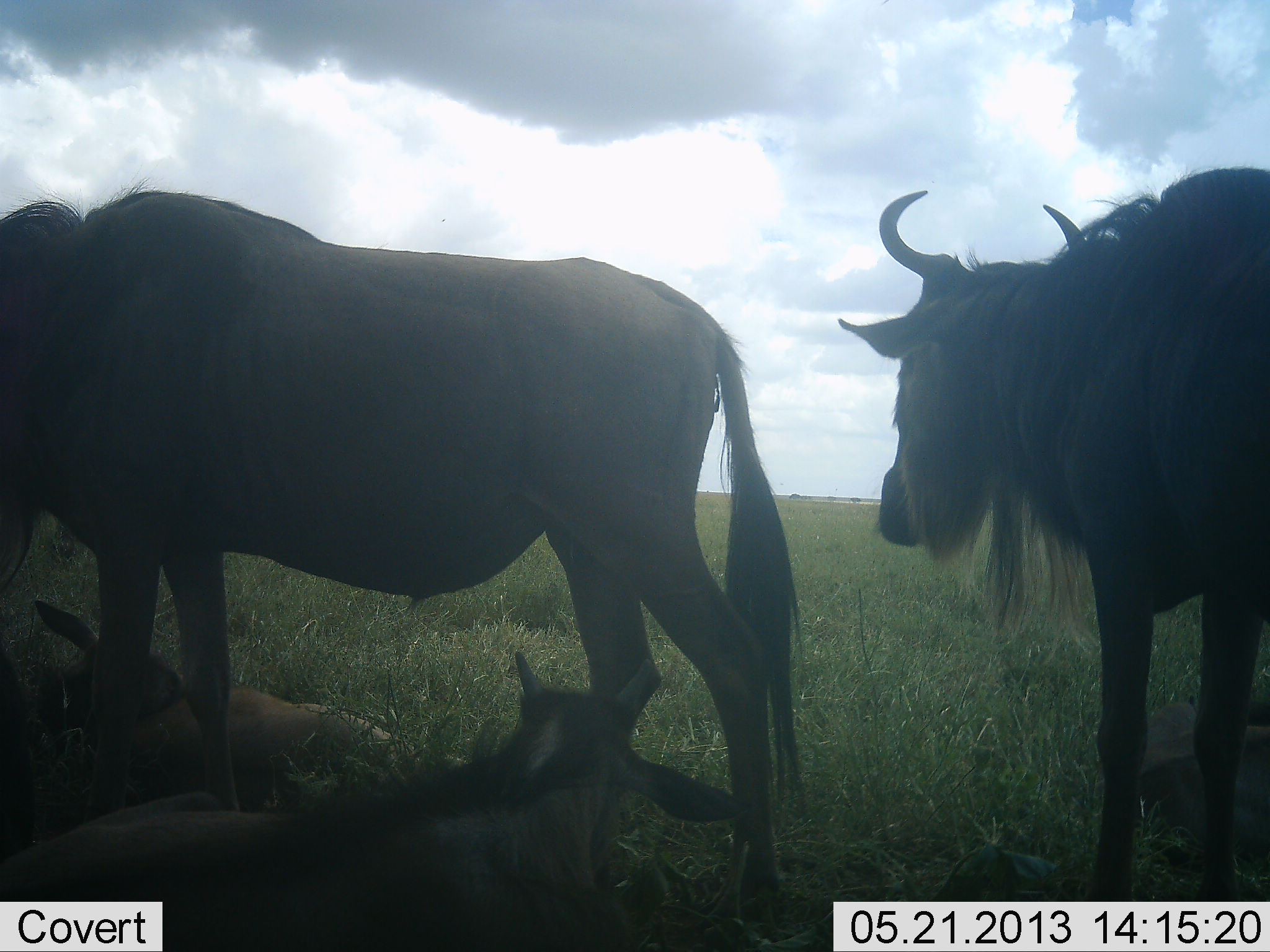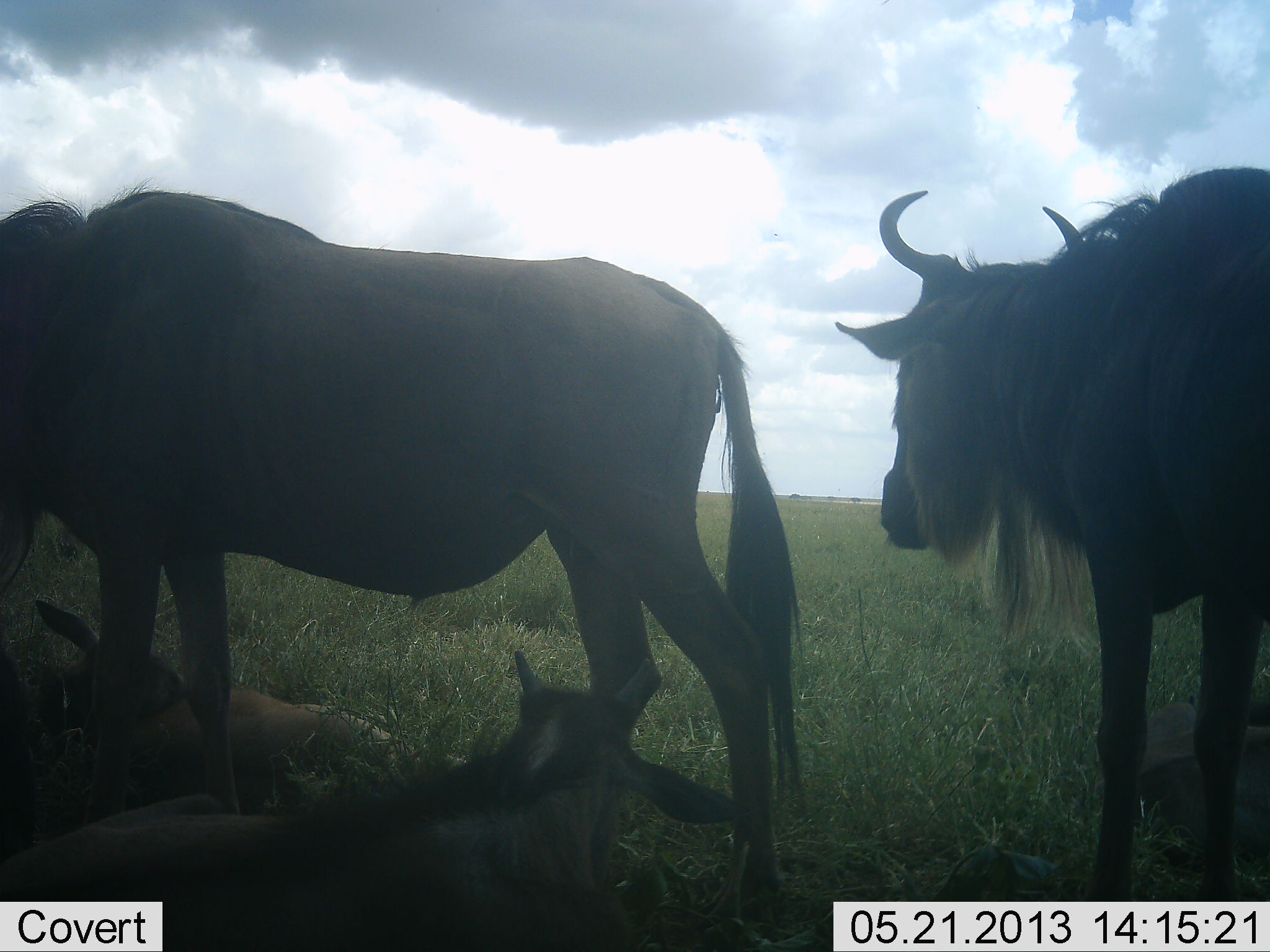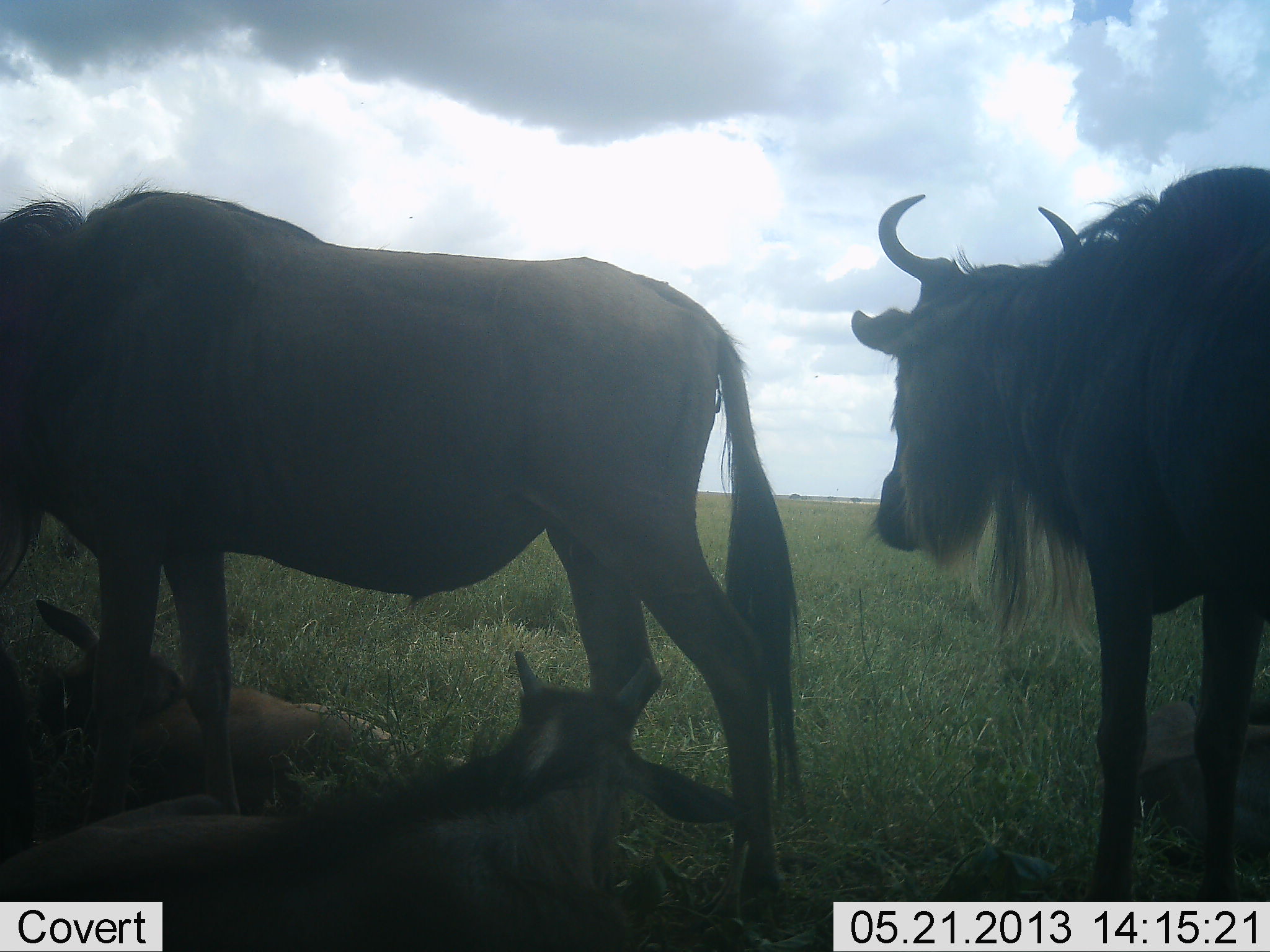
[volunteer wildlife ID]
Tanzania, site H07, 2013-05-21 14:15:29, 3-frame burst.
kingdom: Animalia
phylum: Chordata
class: Mammalia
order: Artiodactyla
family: Bovidae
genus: Connochaetes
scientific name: Connochaetes taurinus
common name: blue wildebeest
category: wildebeest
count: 4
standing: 91%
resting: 91%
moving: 0%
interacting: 0%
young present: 55%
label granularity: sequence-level